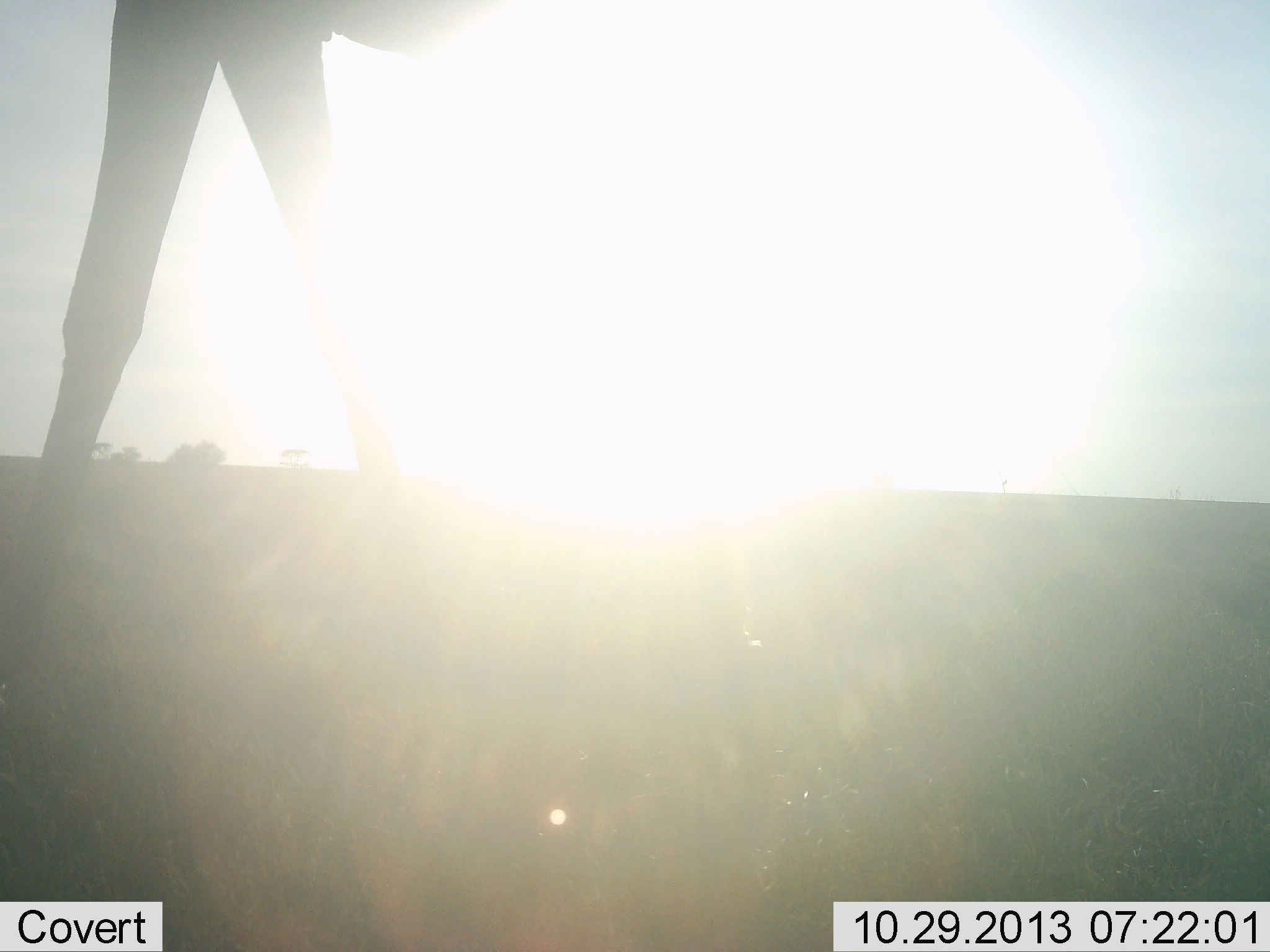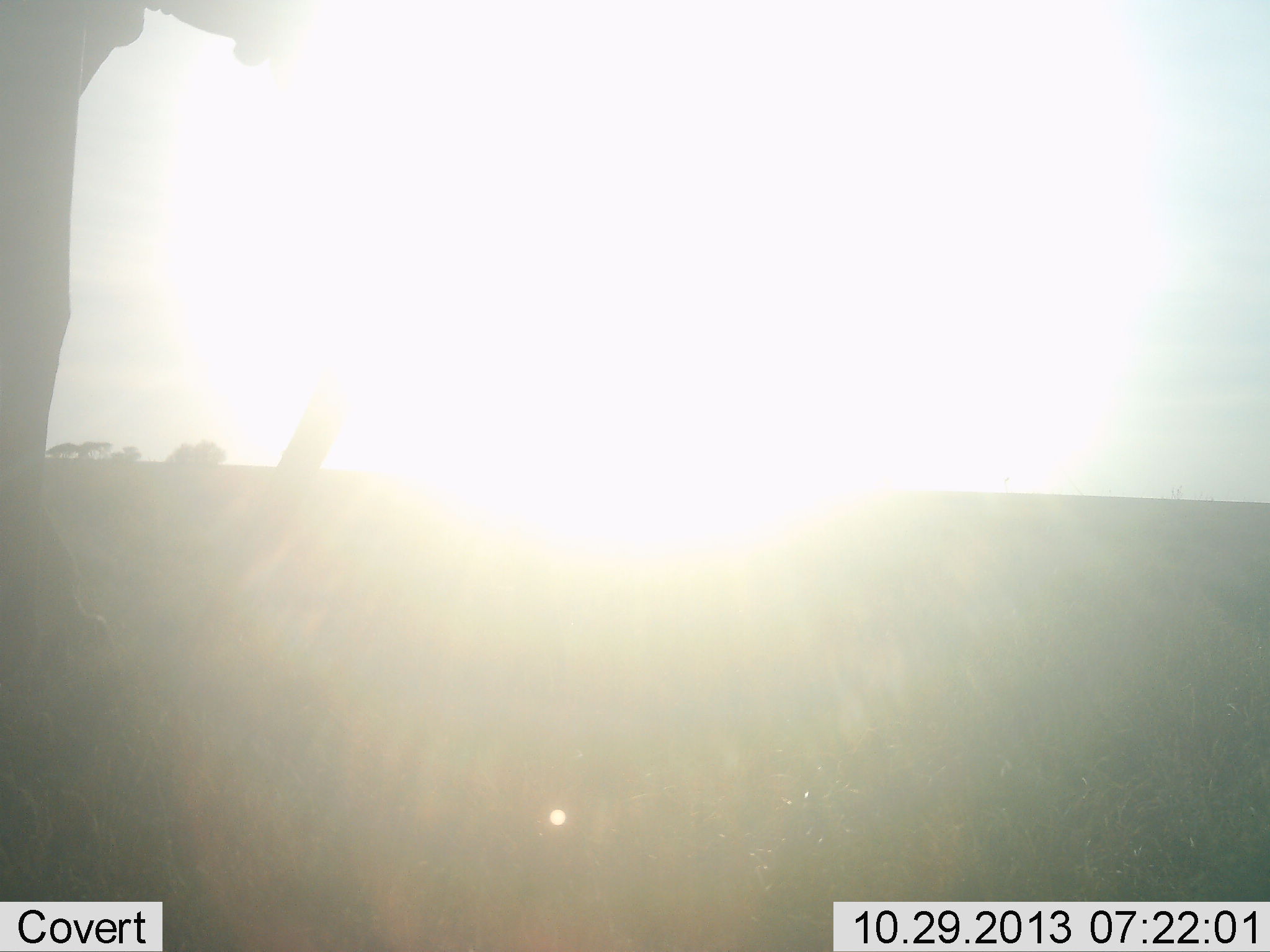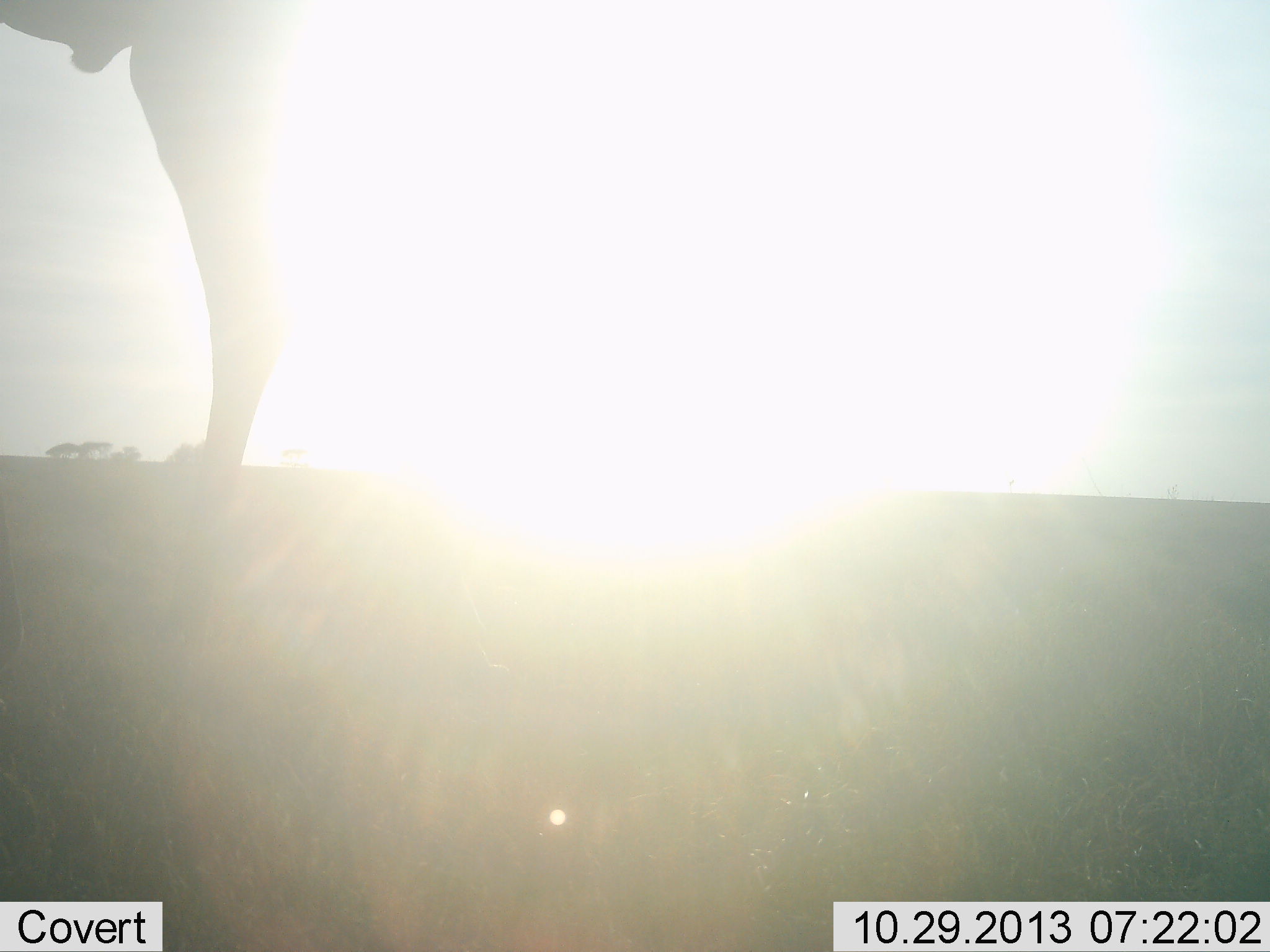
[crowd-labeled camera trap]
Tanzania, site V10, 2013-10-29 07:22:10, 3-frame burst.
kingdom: Animalia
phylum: Chordata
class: Mammalia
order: Artiodactyla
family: Giraffidae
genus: Giraffa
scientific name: Giraffa camelopardalis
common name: giraffe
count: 1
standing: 0%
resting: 0%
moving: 100%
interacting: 0%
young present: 0%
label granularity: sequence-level